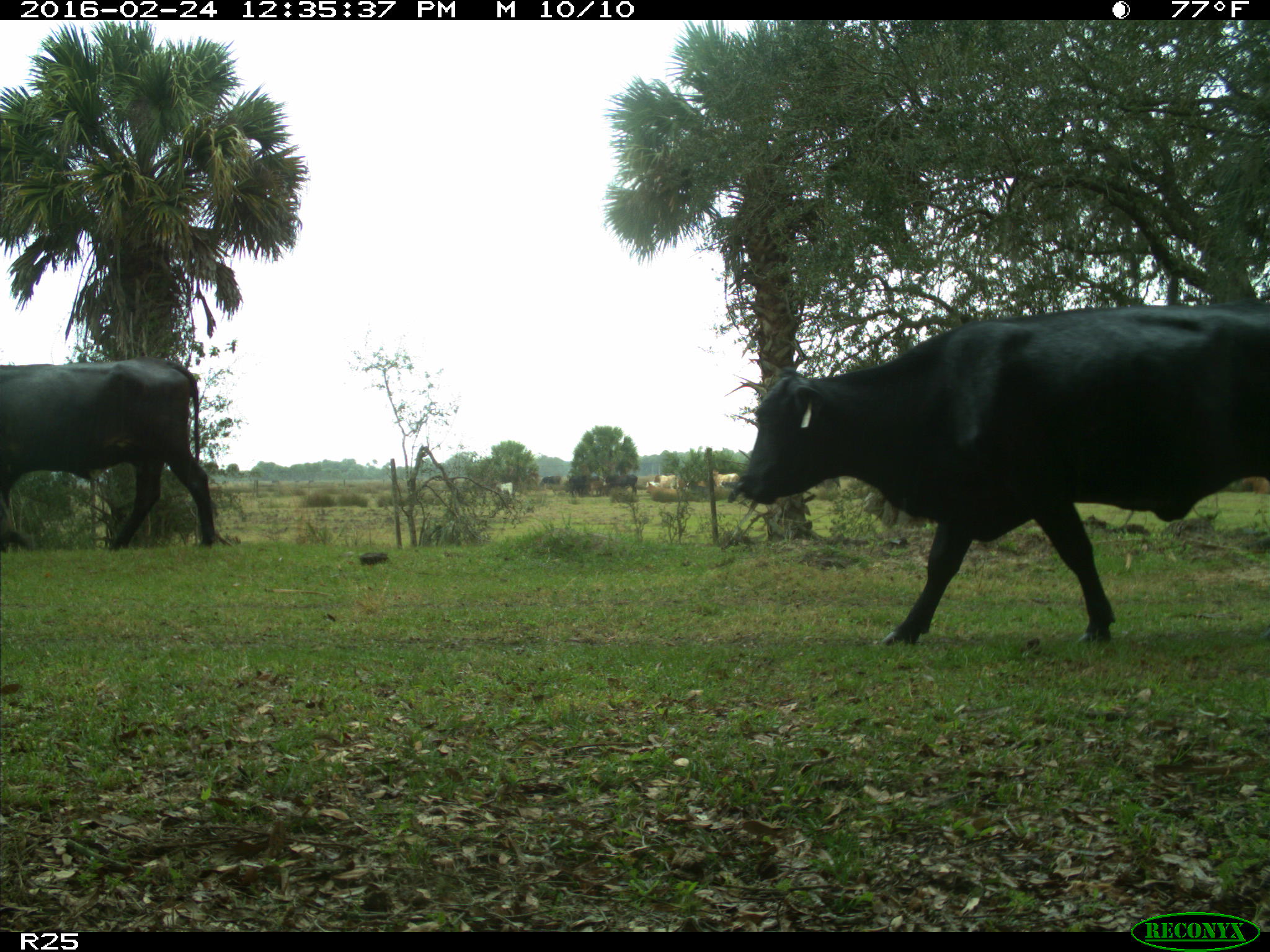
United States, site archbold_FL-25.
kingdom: Animalia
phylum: Chordata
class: Mammalia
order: Artiodactyla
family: Bovidae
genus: Bos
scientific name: Bos taurus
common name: domestic cow